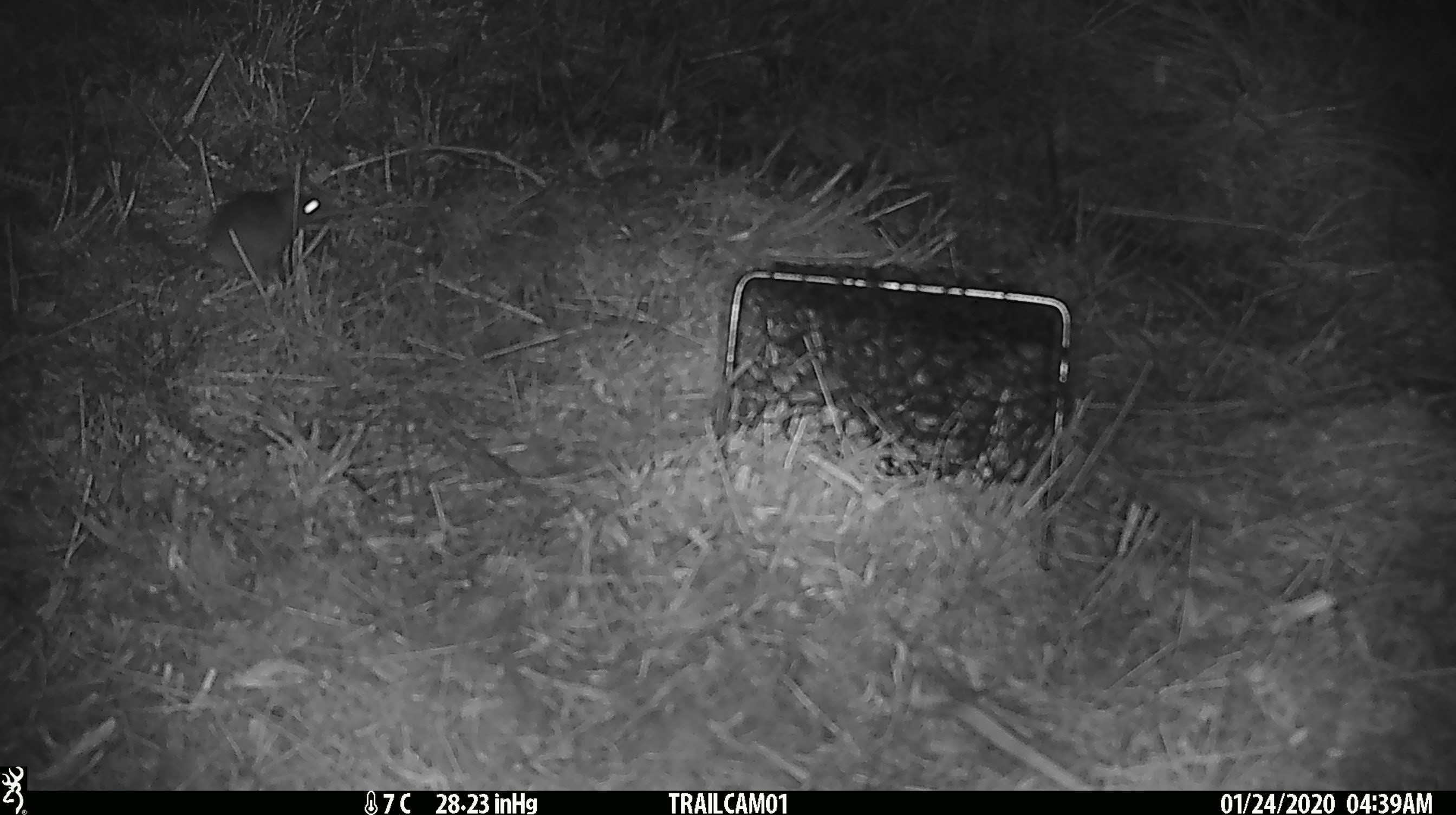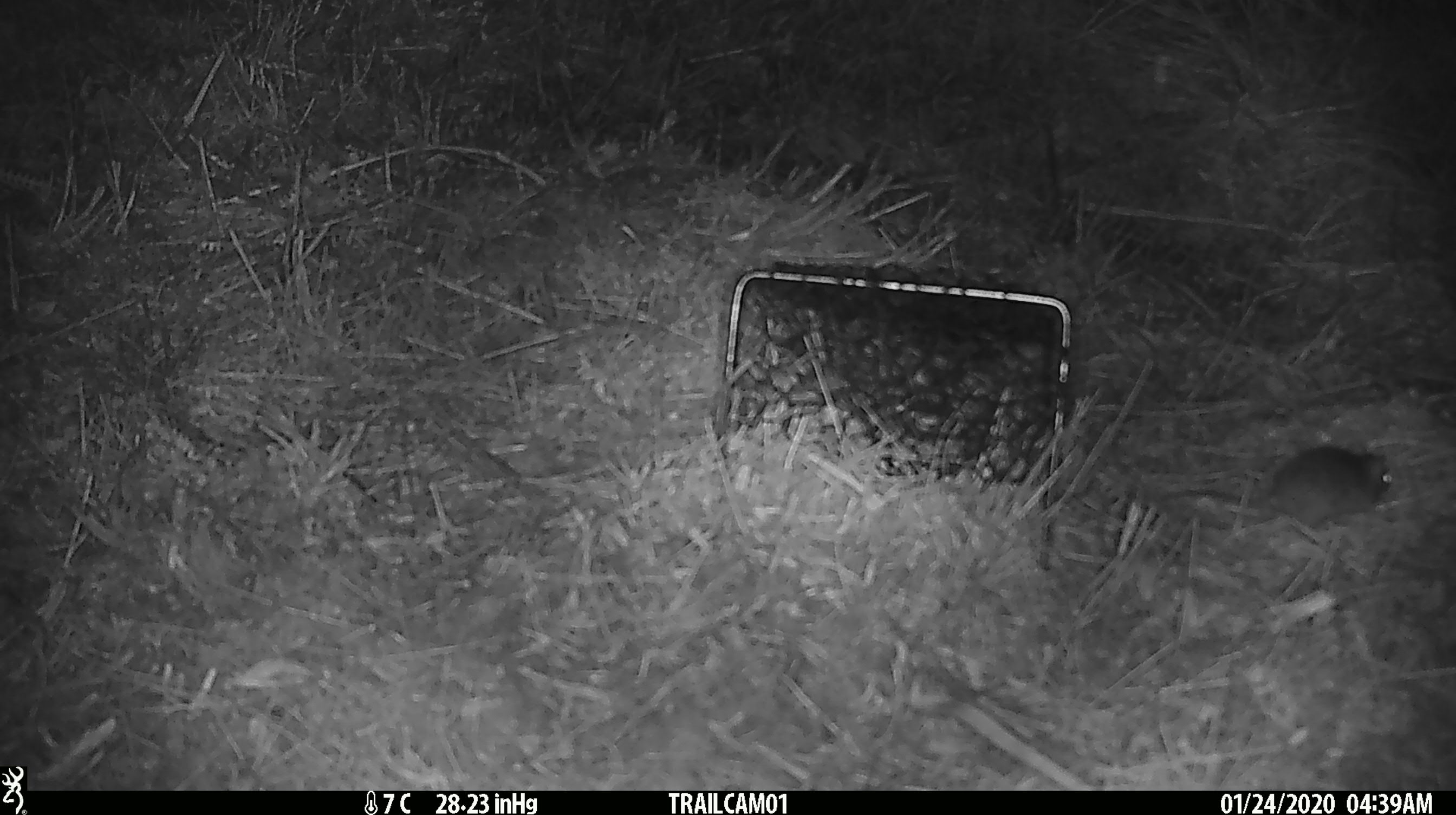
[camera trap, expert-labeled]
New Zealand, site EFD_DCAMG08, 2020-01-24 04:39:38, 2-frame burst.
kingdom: Animalia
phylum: Chordata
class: Mammalia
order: Rodentia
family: Muridae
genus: Mus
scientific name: Mus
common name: mouse